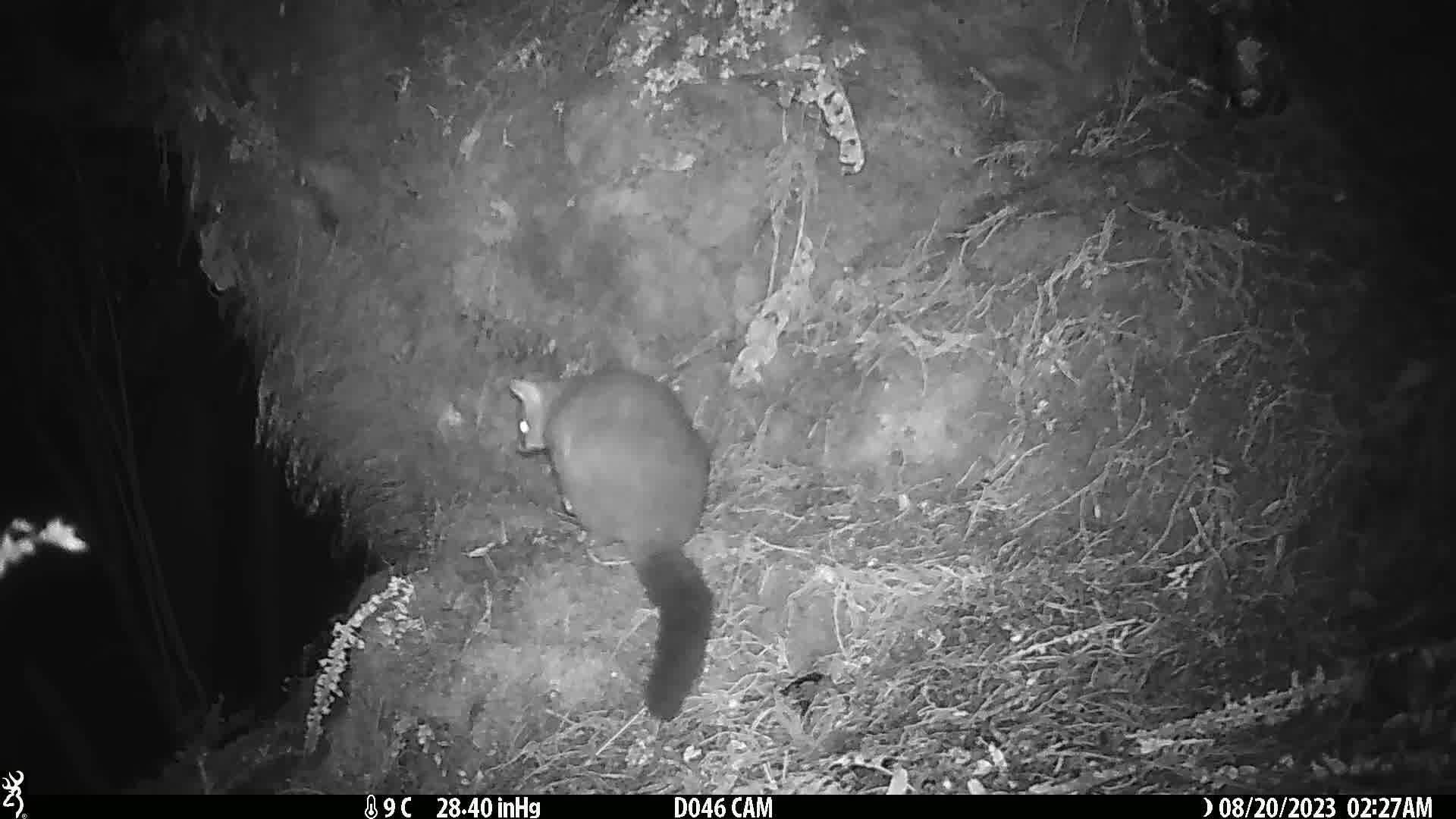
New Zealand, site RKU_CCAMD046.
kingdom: Animalia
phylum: Chordata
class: Mammalia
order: Diprotodontia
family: Phalangeridae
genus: Trichosurus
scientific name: Trichosurus vulpecula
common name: common brushtail possum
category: possum